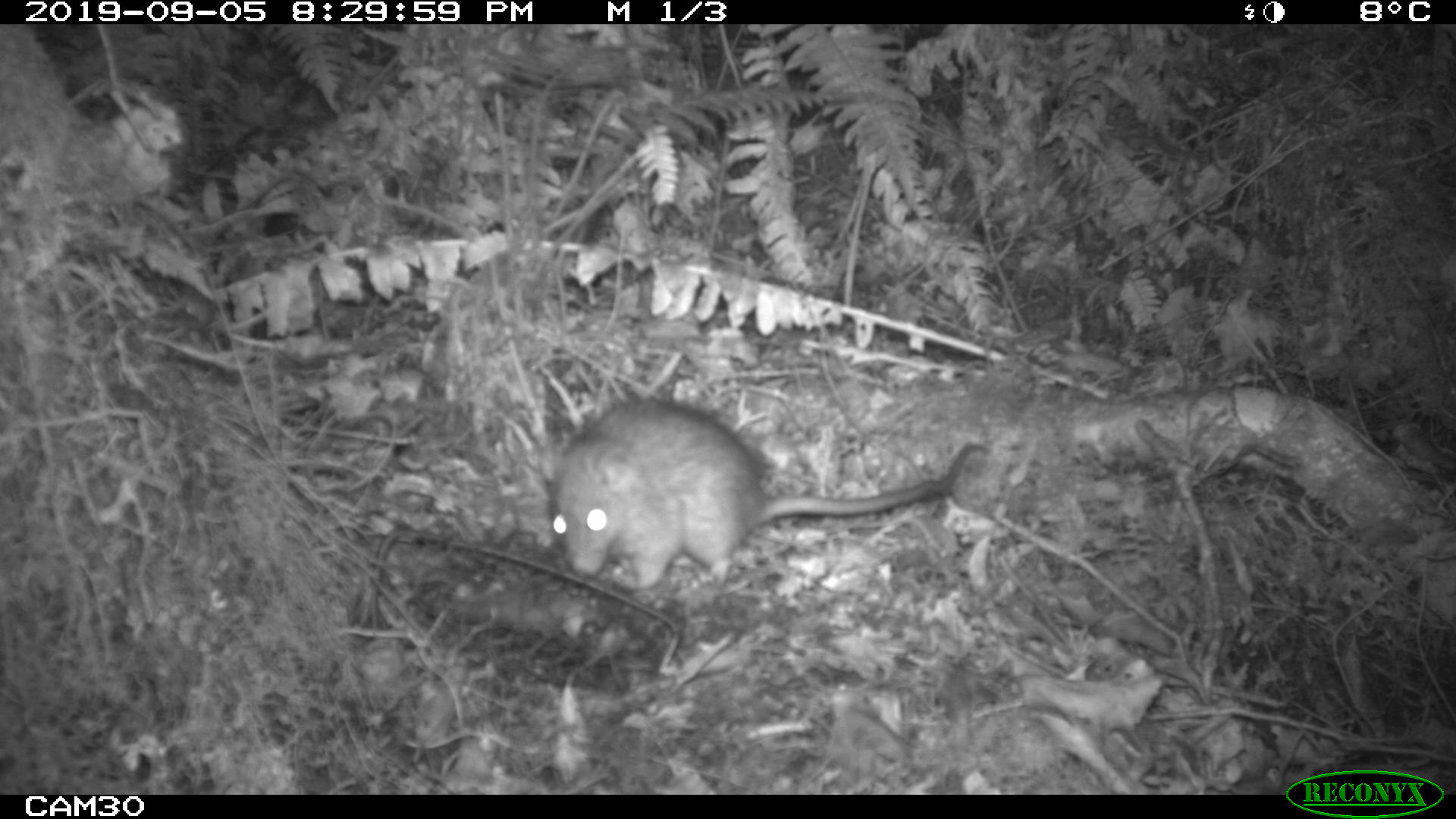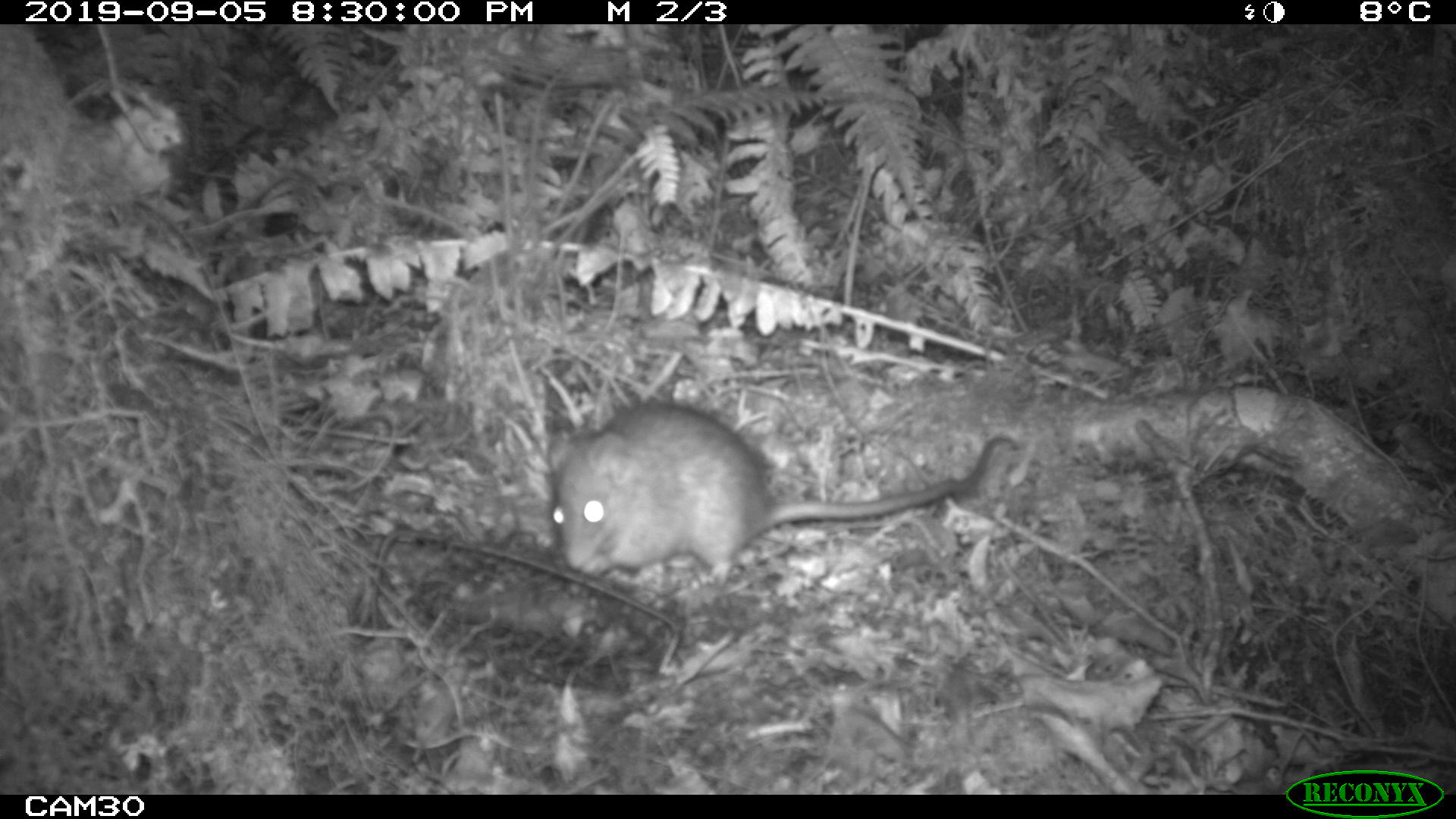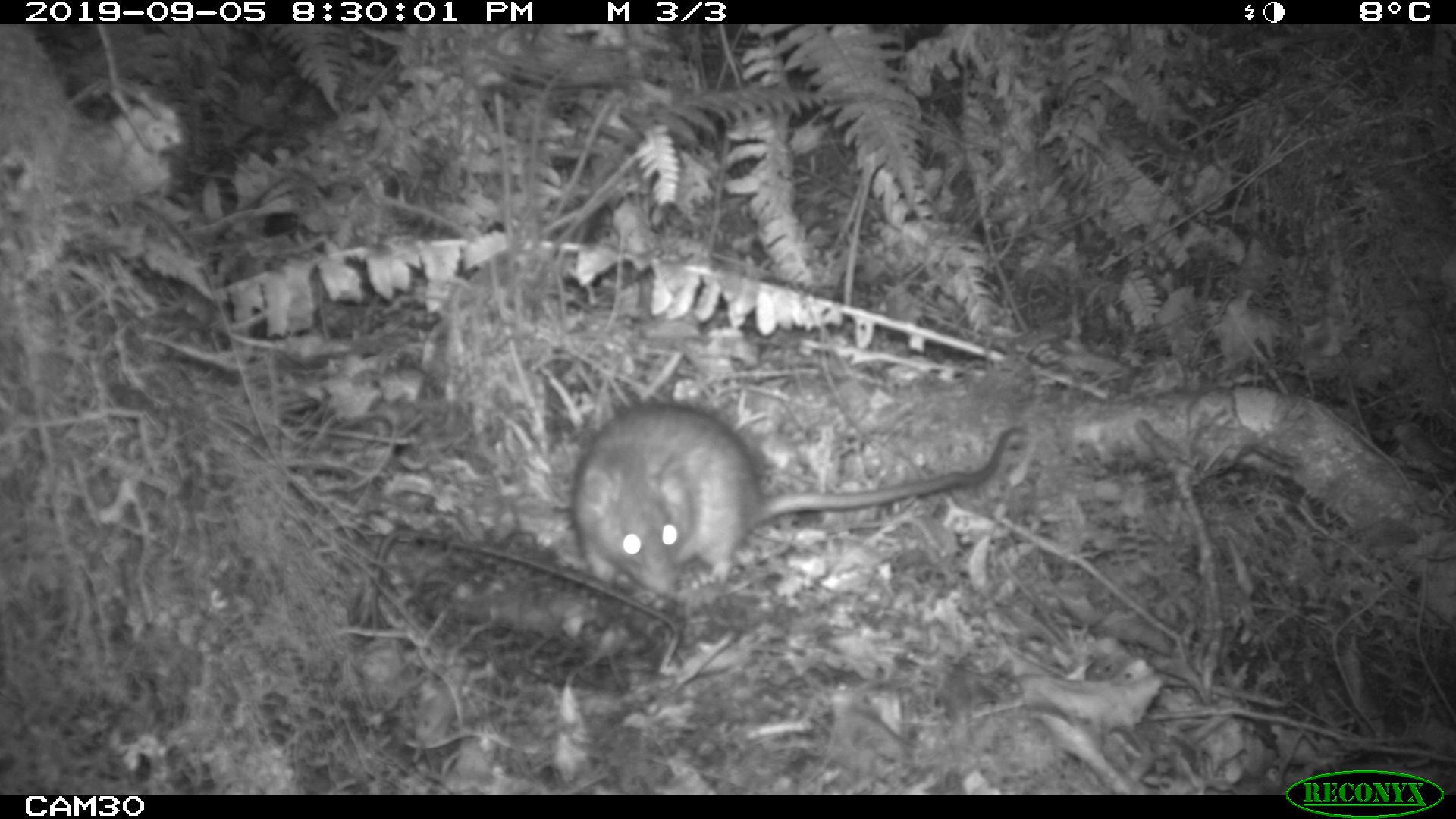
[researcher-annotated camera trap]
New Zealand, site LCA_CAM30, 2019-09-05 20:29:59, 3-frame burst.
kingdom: Animalia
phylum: Chordata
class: Mammalia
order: Rodentia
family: Muridae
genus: Rattus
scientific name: Rattus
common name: rat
Rat (Rattus).